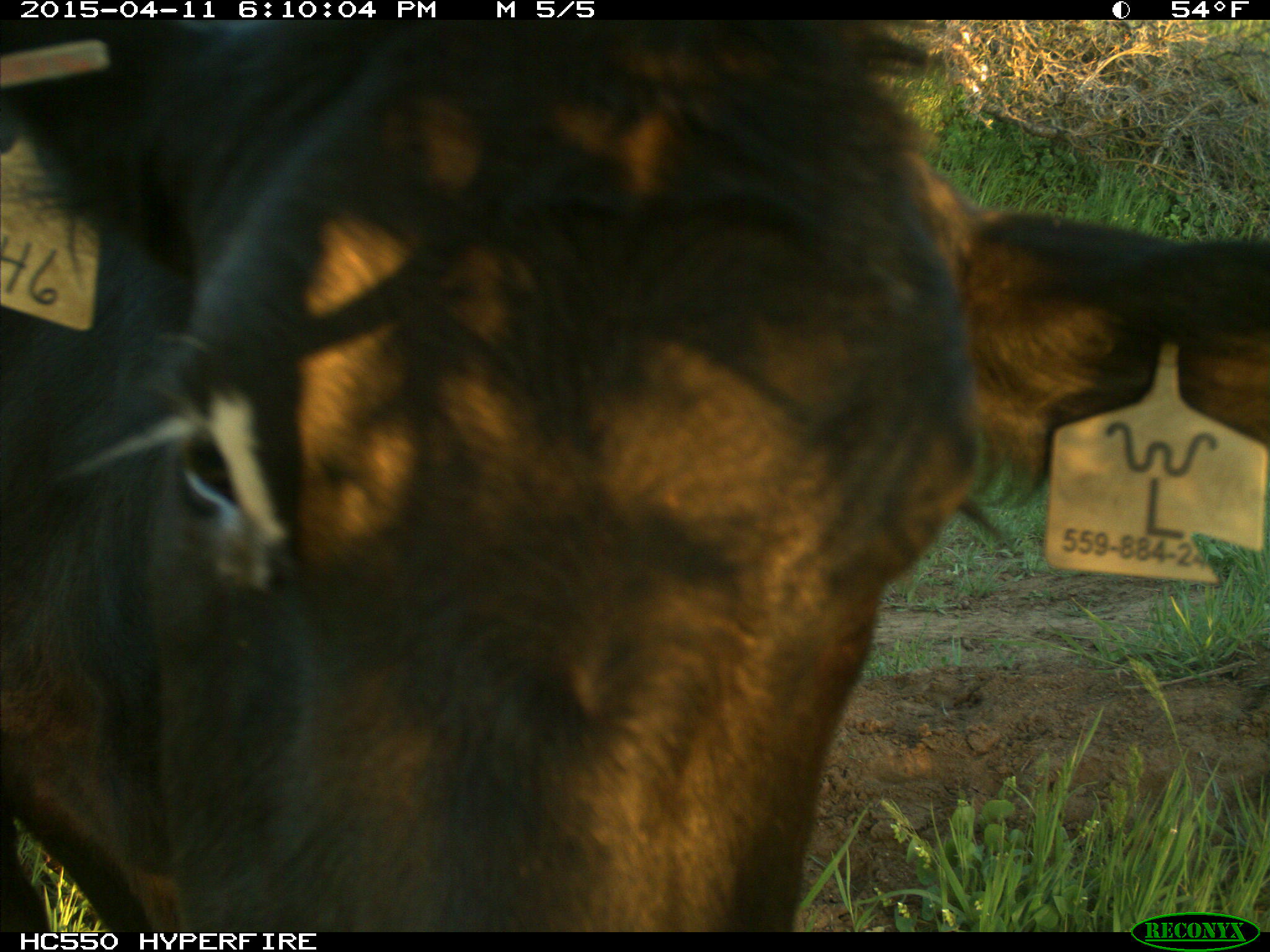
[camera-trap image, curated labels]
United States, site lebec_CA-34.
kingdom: Animalia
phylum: Chordata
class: Mammalia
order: Artiodactyla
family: Bovidae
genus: Bos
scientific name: Bos taurus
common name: domestic cow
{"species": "Bos taurus (domestic cow)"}